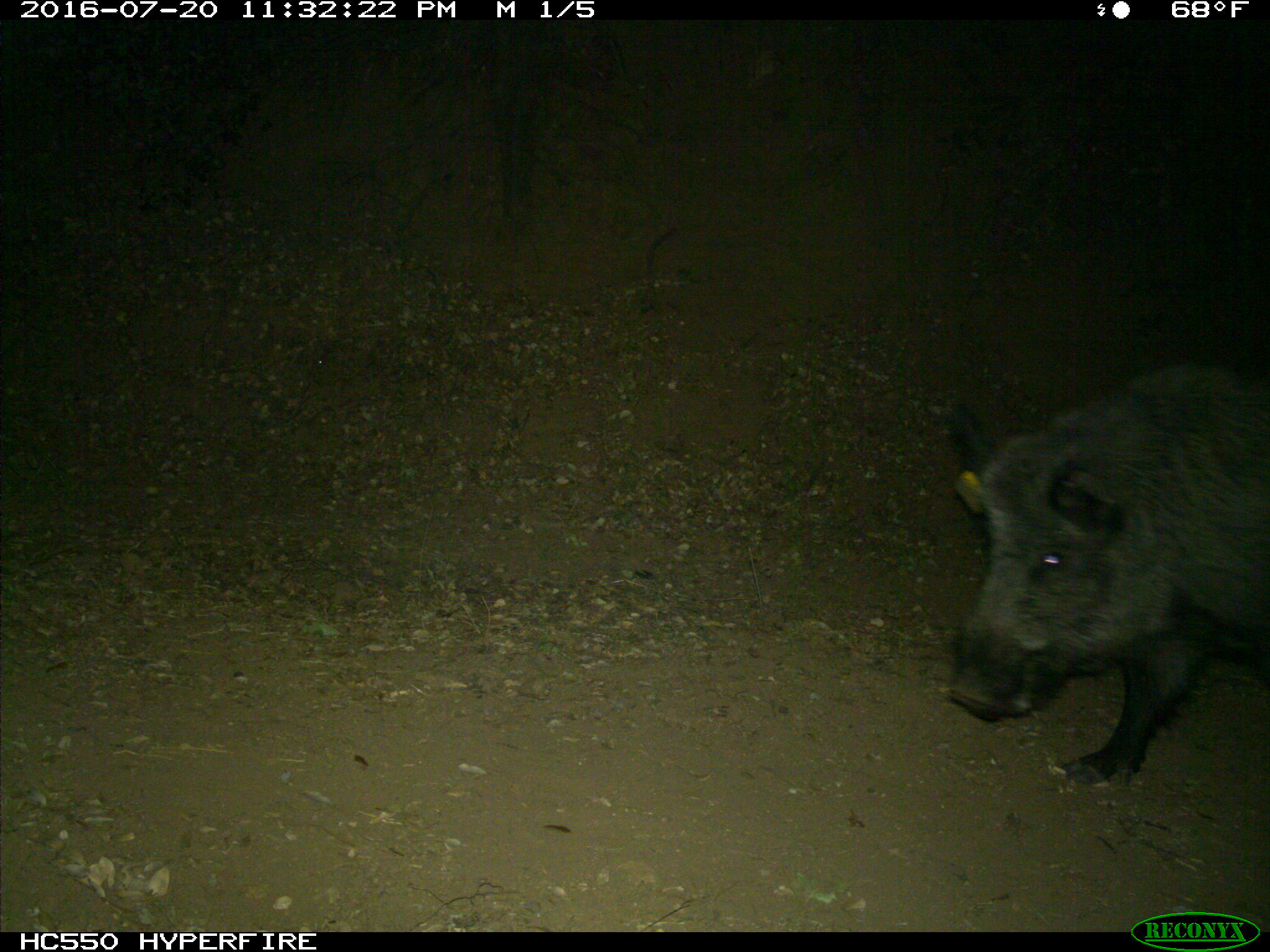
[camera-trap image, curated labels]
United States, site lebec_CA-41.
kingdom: Animalia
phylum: Chordata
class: Mammalia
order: Artiodactyla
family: Suidae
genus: Sus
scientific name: Sus scrofa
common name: wild boar